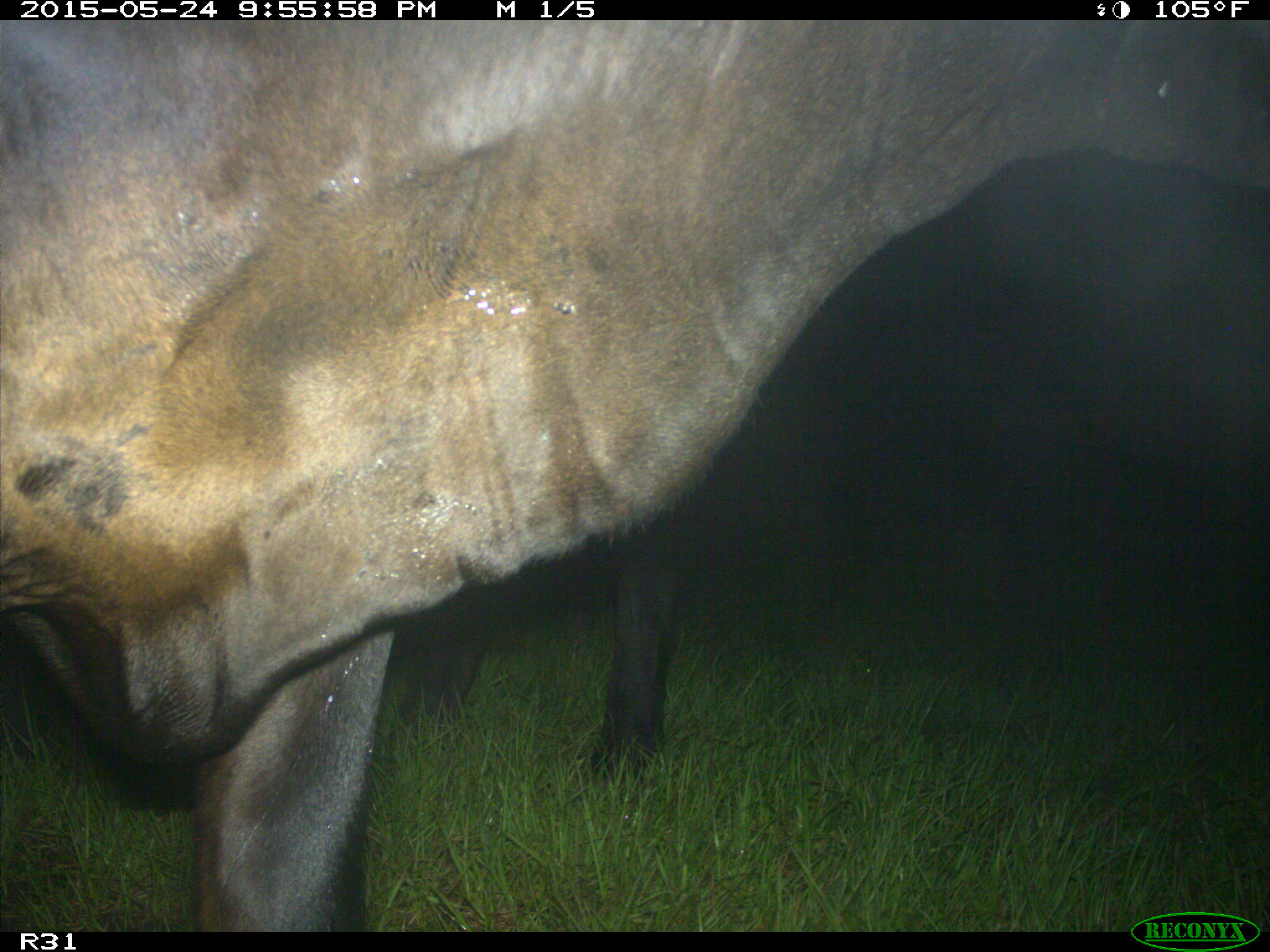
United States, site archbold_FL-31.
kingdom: Animalia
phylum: Chordata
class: Mammalia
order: Artiodactyla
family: Bovidae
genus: Bos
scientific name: Bos taurus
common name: domestic cow